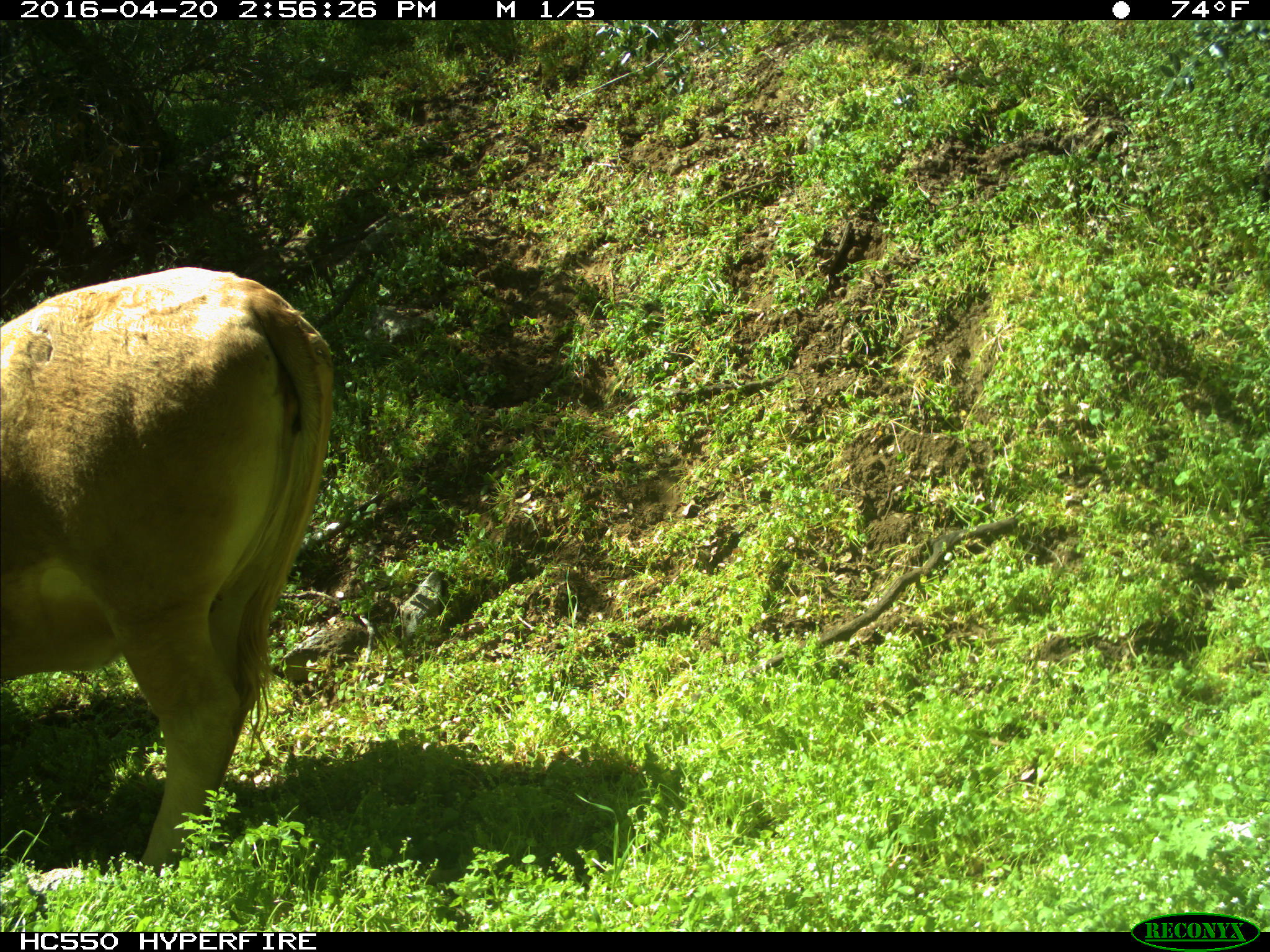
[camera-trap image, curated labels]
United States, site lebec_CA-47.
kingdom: Animalia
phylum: Chordata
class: Mammalia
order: Artiodactyla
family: Bovidae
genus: Bos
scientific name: Bos taurus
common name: domestic cow